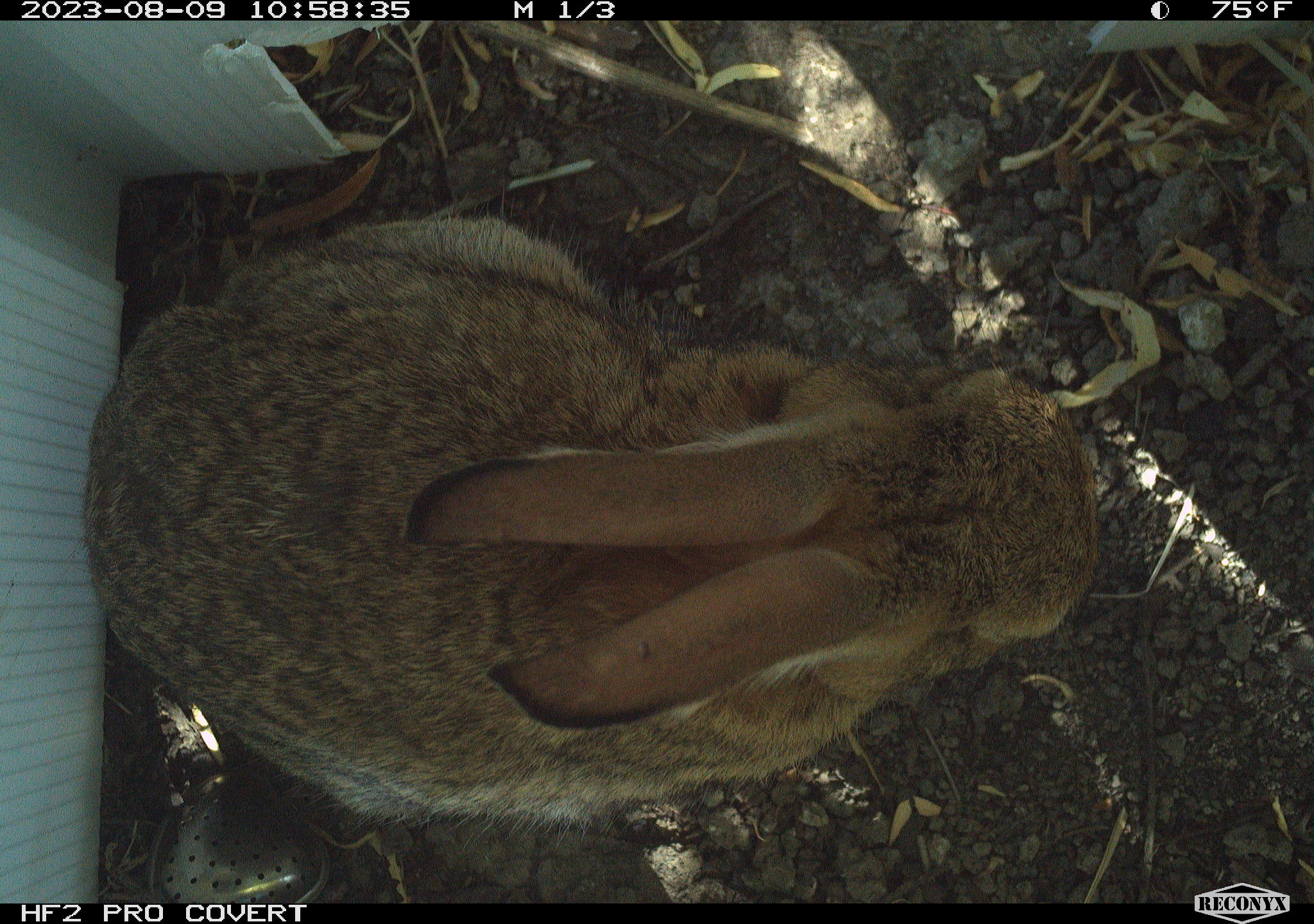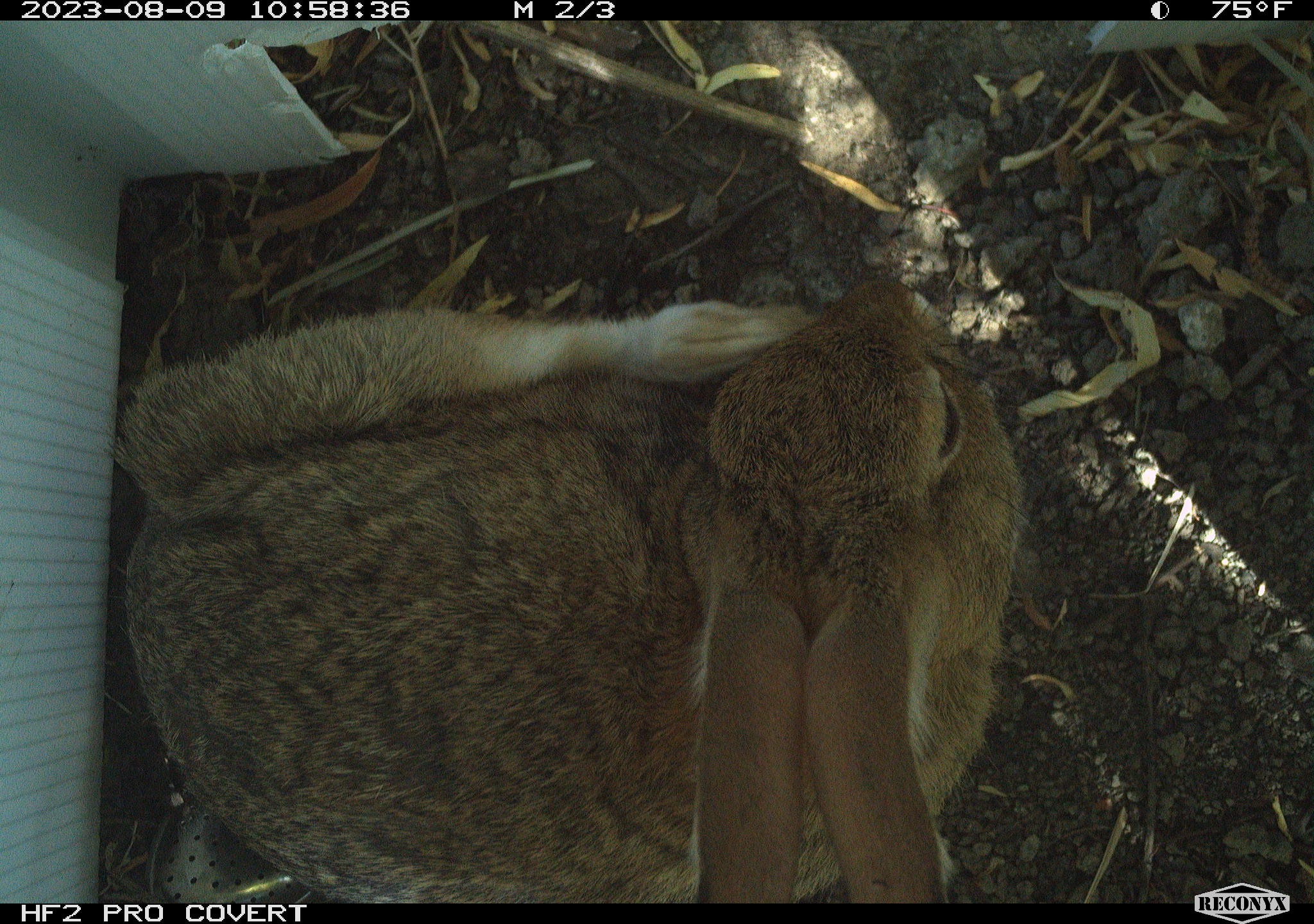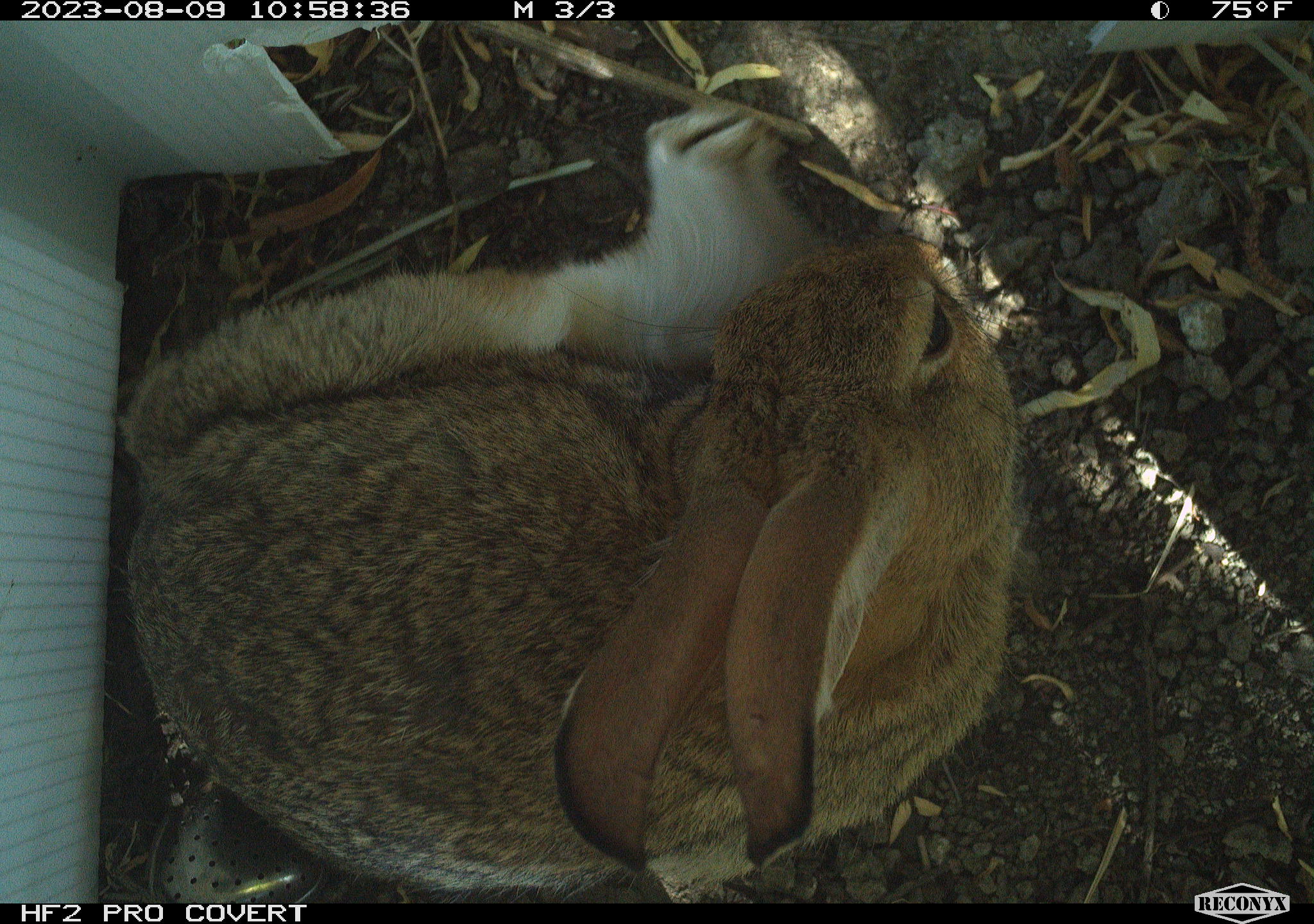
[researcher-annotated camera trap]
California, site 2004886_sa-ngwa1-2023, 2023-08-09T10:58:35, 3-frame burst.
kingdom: Animalia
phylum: Chordata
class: Mammalia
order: Lagomorpha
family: Leporidae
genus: Sylvilagus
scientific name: Sylvilagus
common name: cottontail rabbits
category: sylvilagus species